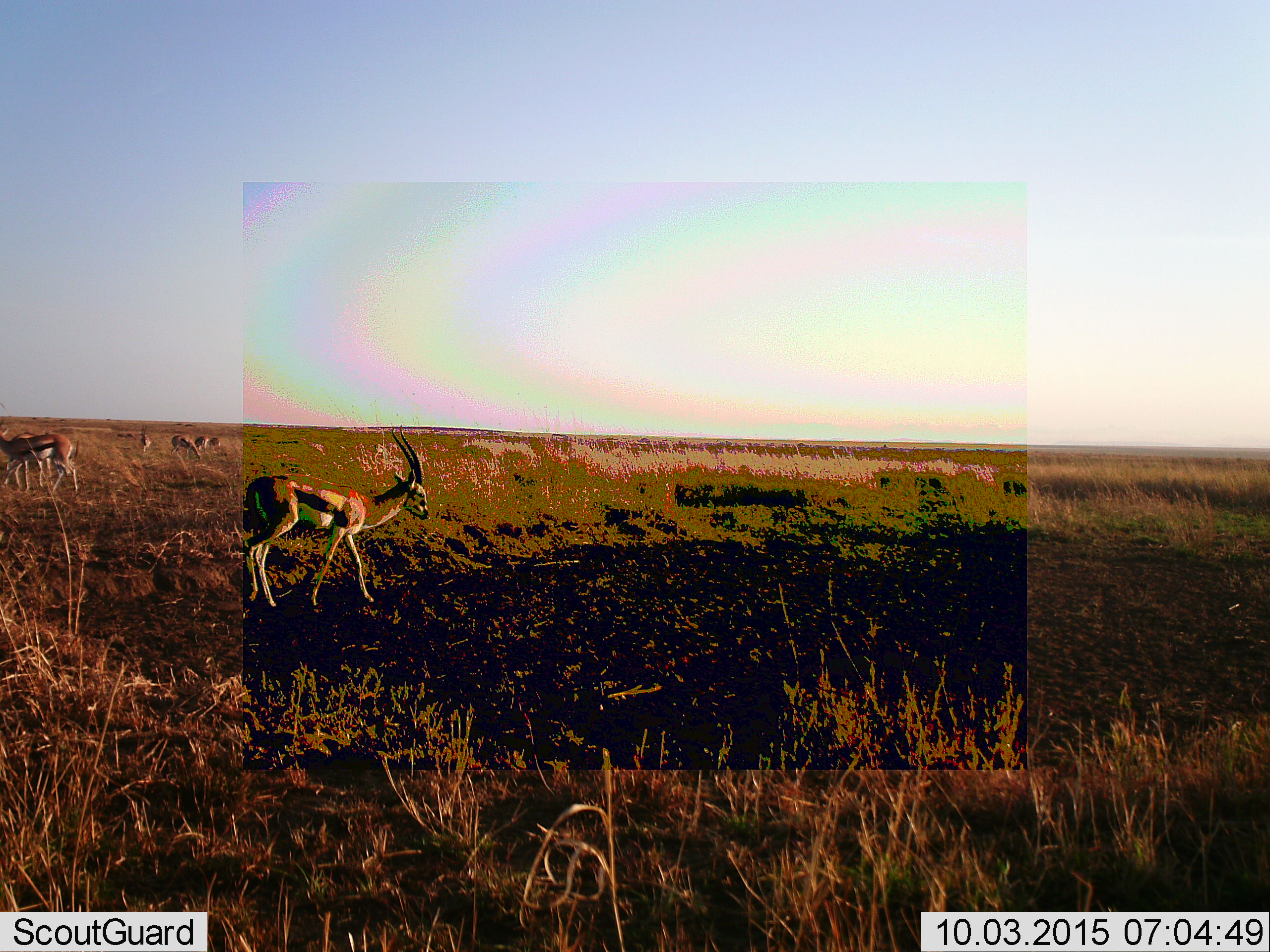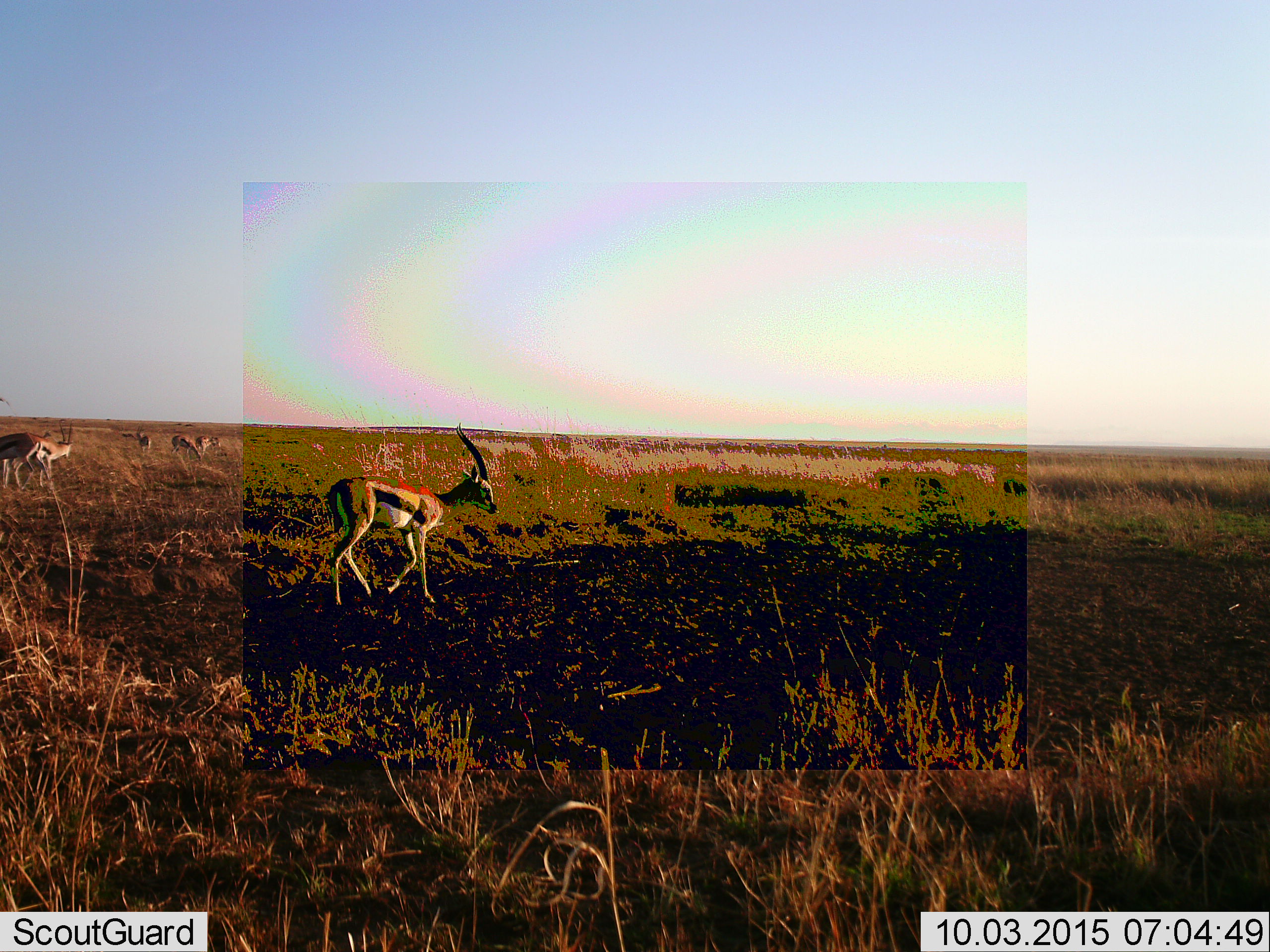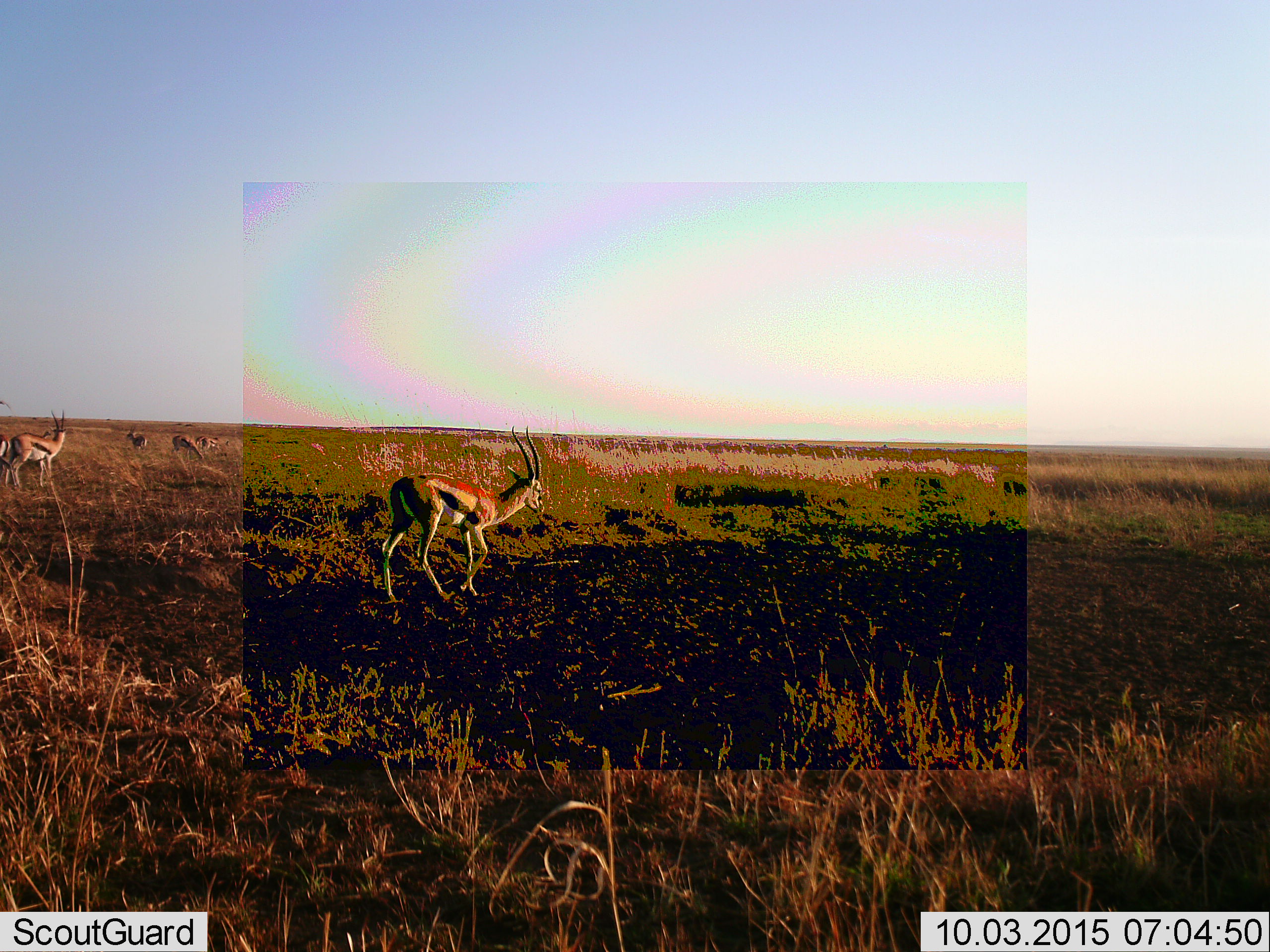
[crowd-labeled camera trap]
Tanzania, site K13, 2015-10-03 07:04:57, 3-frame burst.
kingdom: Animalia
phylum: Chordata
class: Mammalia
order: Artiodactyla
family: Bovidae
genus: Eudorcas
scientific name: Eudorcas thomsonii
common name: thomson's gazelle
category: gazellethomsons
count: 6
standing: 71%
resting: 0%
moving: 57%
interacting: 0%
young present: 0%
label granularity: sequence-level